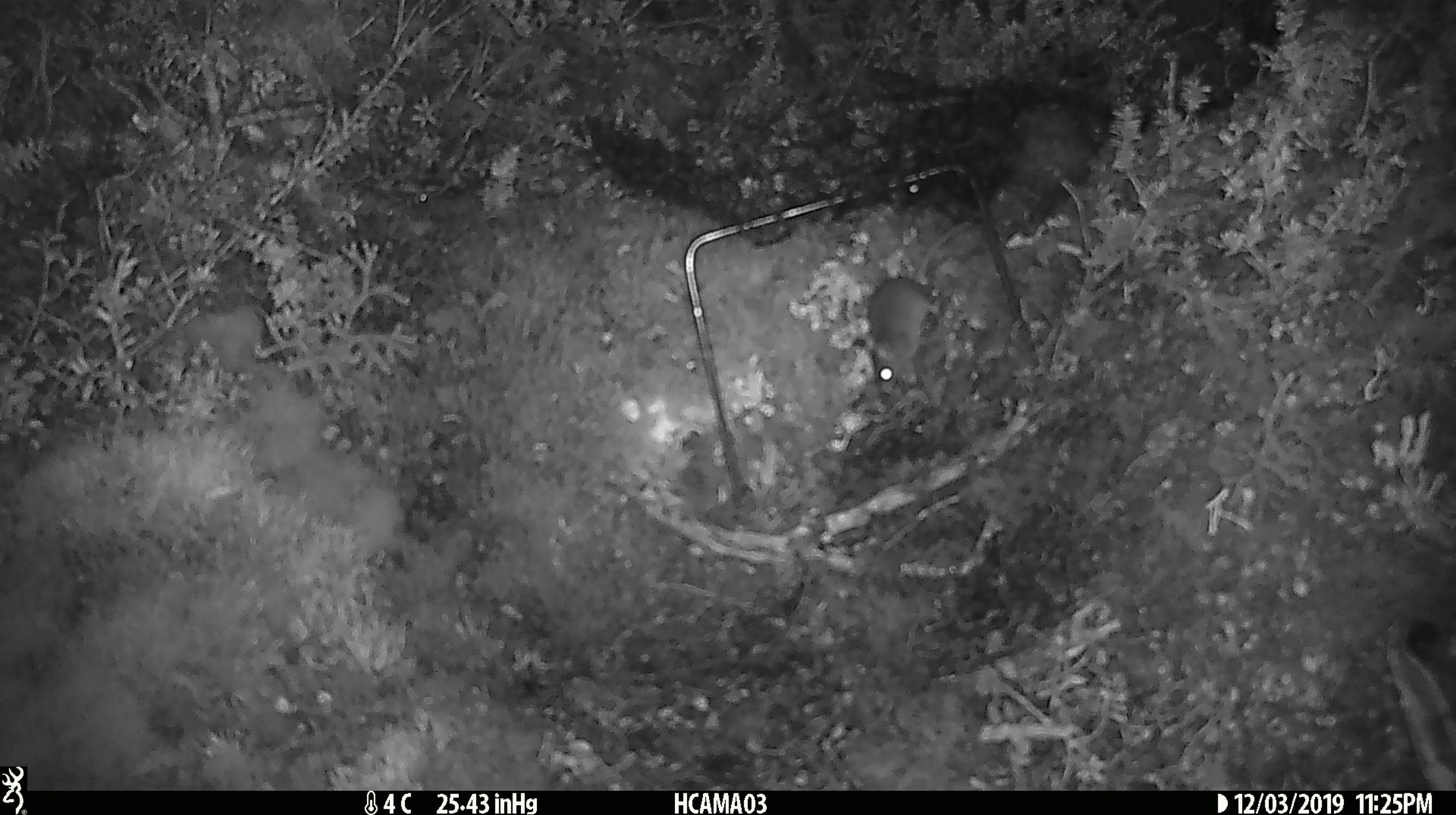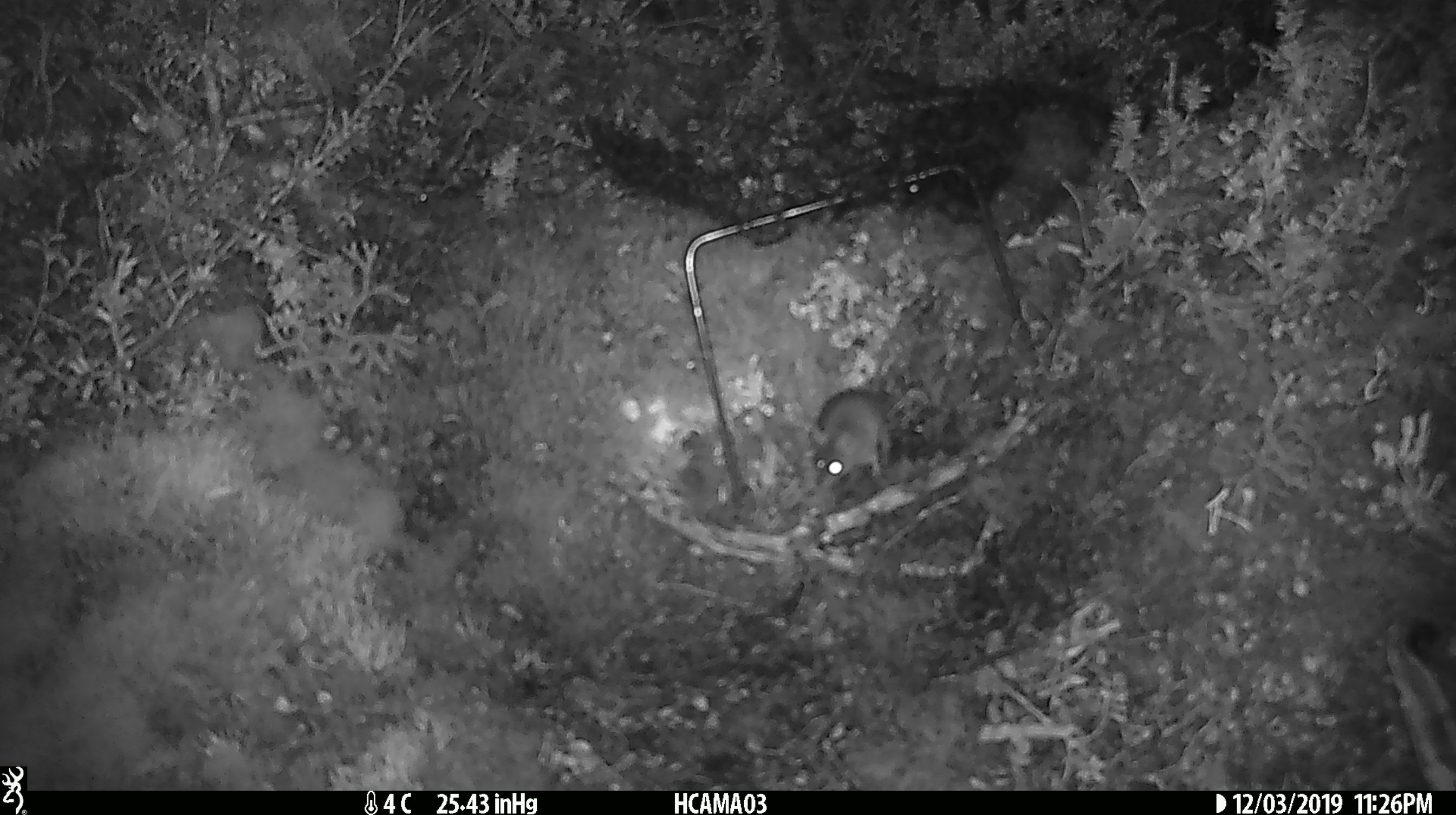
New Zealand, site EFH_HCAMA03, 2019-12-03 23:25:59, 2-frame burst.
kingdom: Animalia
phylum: Chordata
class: Mammalia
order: Rodentia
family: Muridae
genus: Mus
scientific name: Mus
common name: mouse